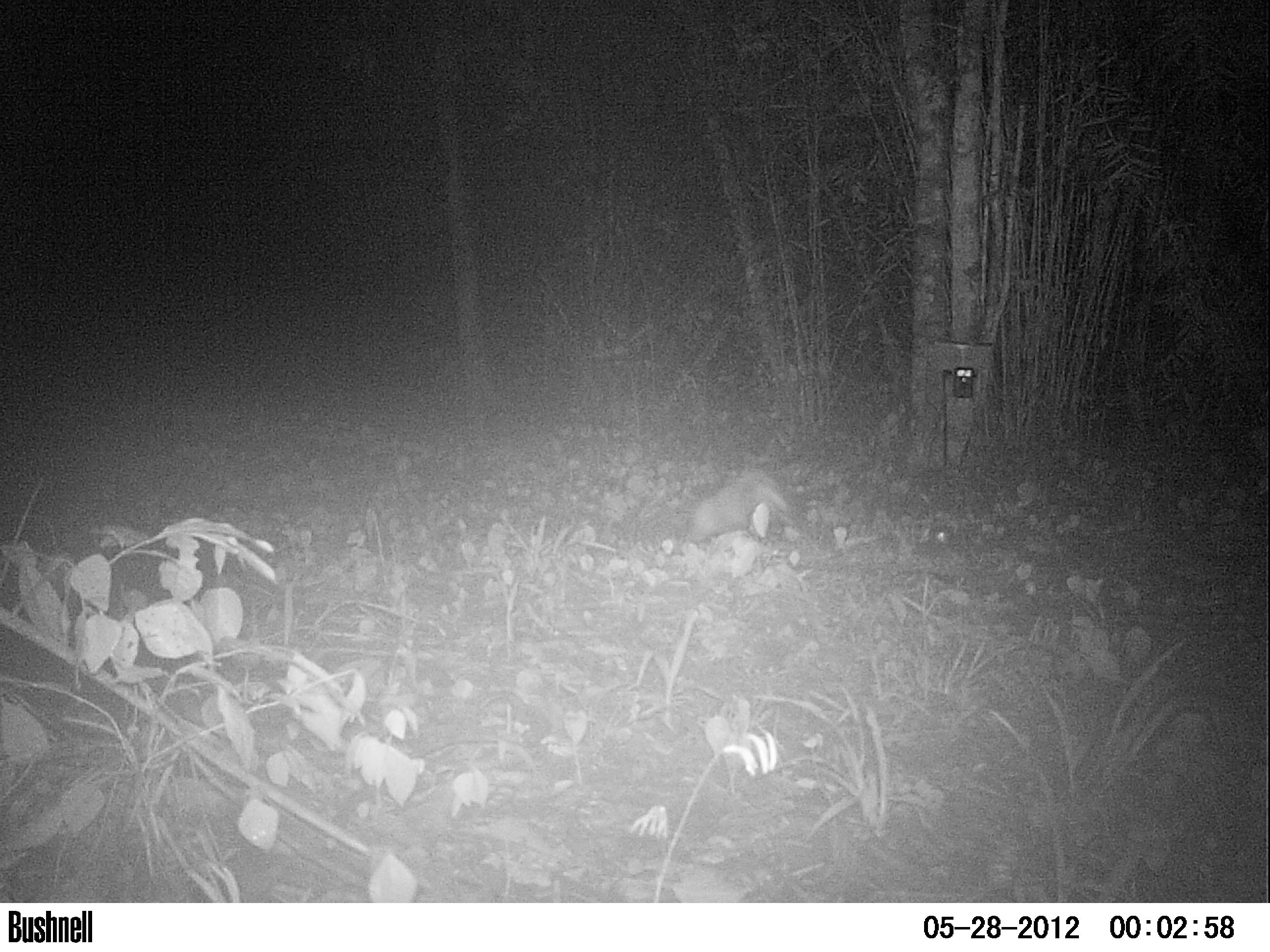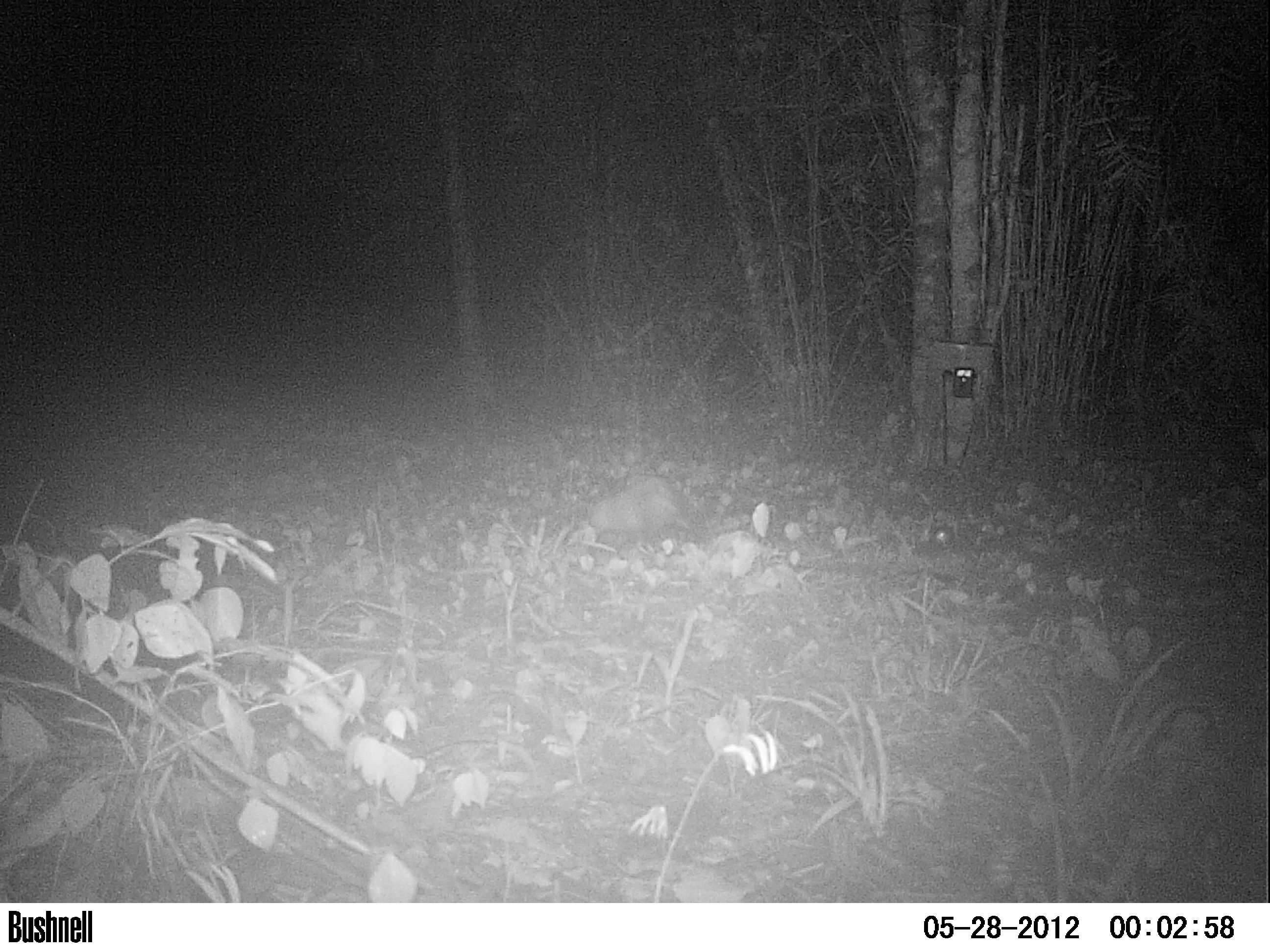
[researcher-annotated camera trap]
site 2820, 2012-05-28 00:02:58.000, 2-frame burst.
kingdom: Animalia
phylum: Chordata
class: Mammalia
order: Didelphimorphia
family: Didelphidae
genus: Didelphis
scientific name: Didelphis virginiana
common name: virginia opossum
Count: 1.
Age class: adult.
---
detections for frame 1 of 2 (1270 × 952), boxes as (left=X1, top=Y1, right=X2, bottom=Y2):
didelphis virginiana: (left=629, top=458, right=797, bottom=566)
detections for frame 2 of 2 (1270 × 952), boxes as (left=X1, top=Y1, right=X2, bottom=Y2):
didelphis virginiana: (left=563, top=471, right=705, bottom=552)